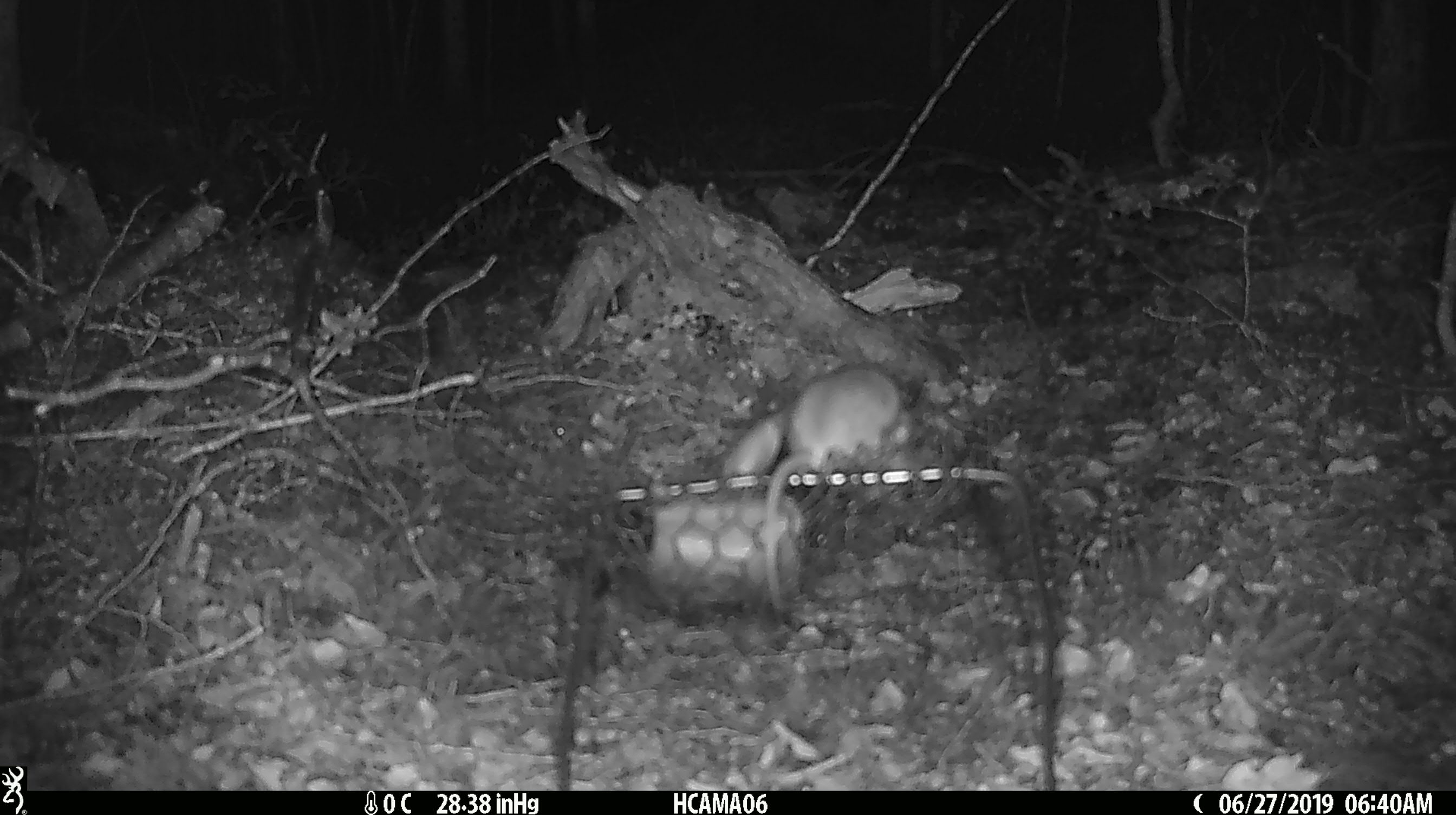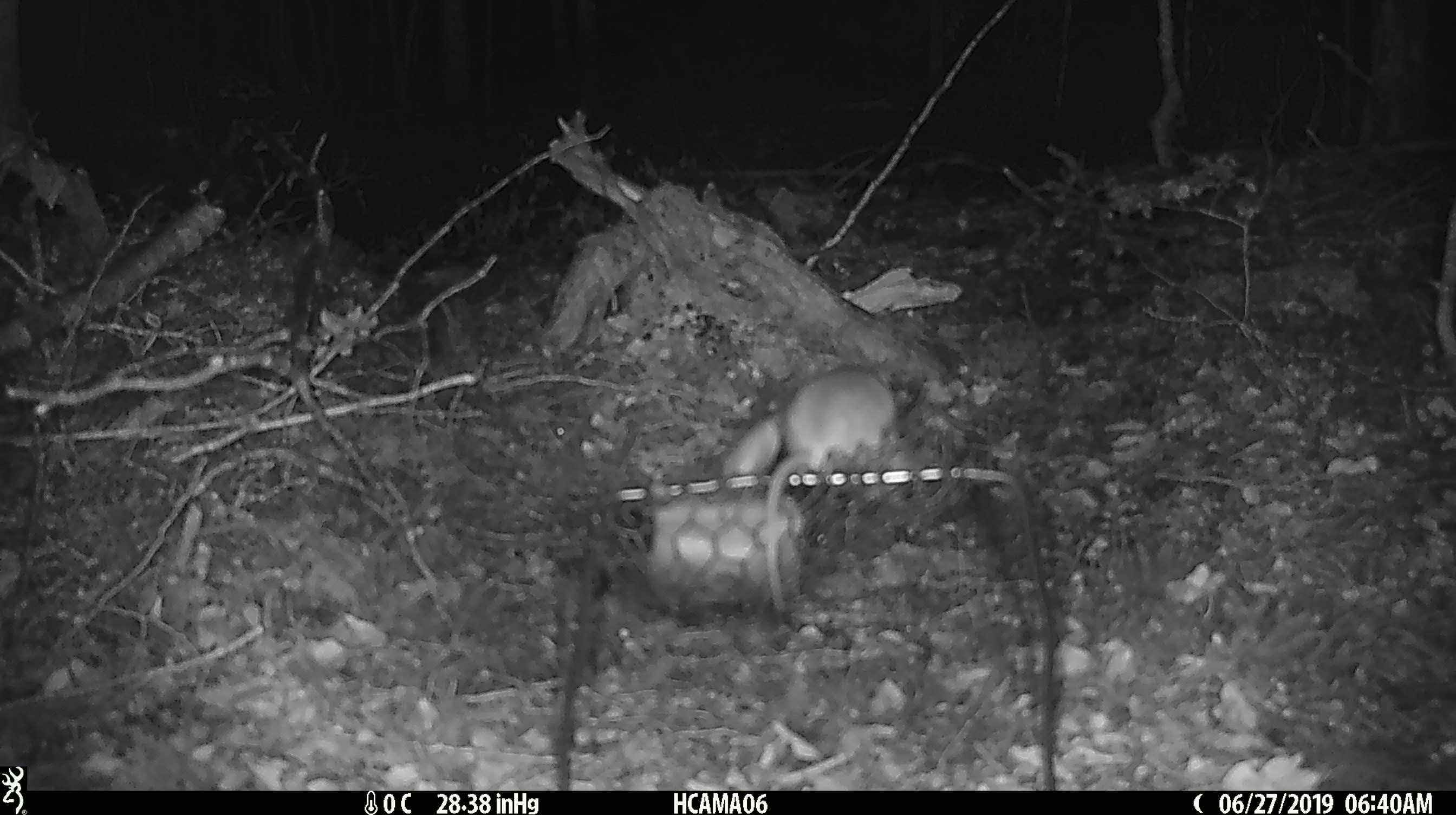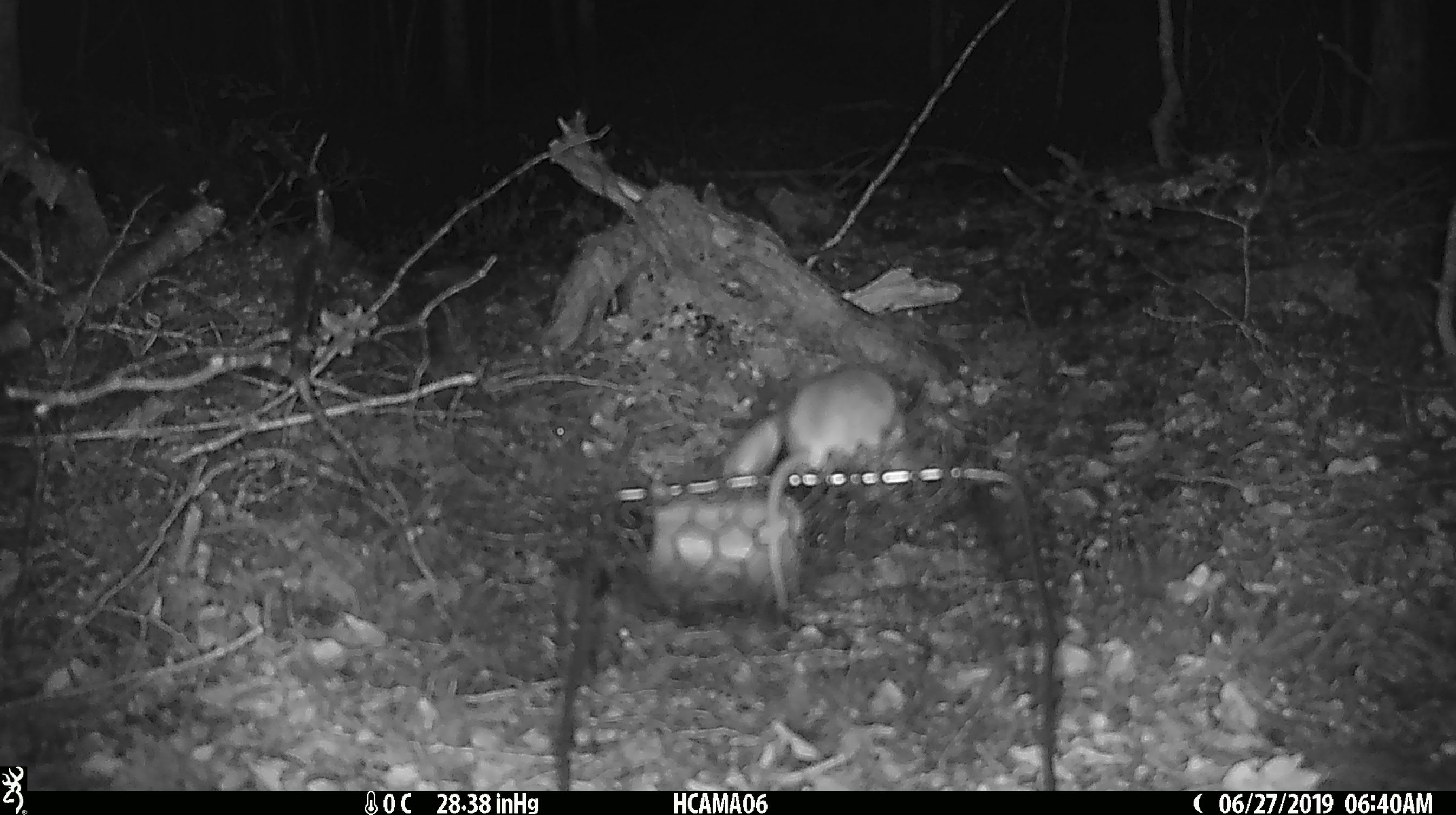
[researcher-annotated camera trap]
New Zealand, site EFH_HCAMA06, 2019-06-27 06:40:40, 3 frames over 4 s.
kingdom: Animalia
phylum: Chordata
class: Mammalia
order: Rodentia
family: Muridae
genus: Mus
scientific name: Mus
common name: mouse